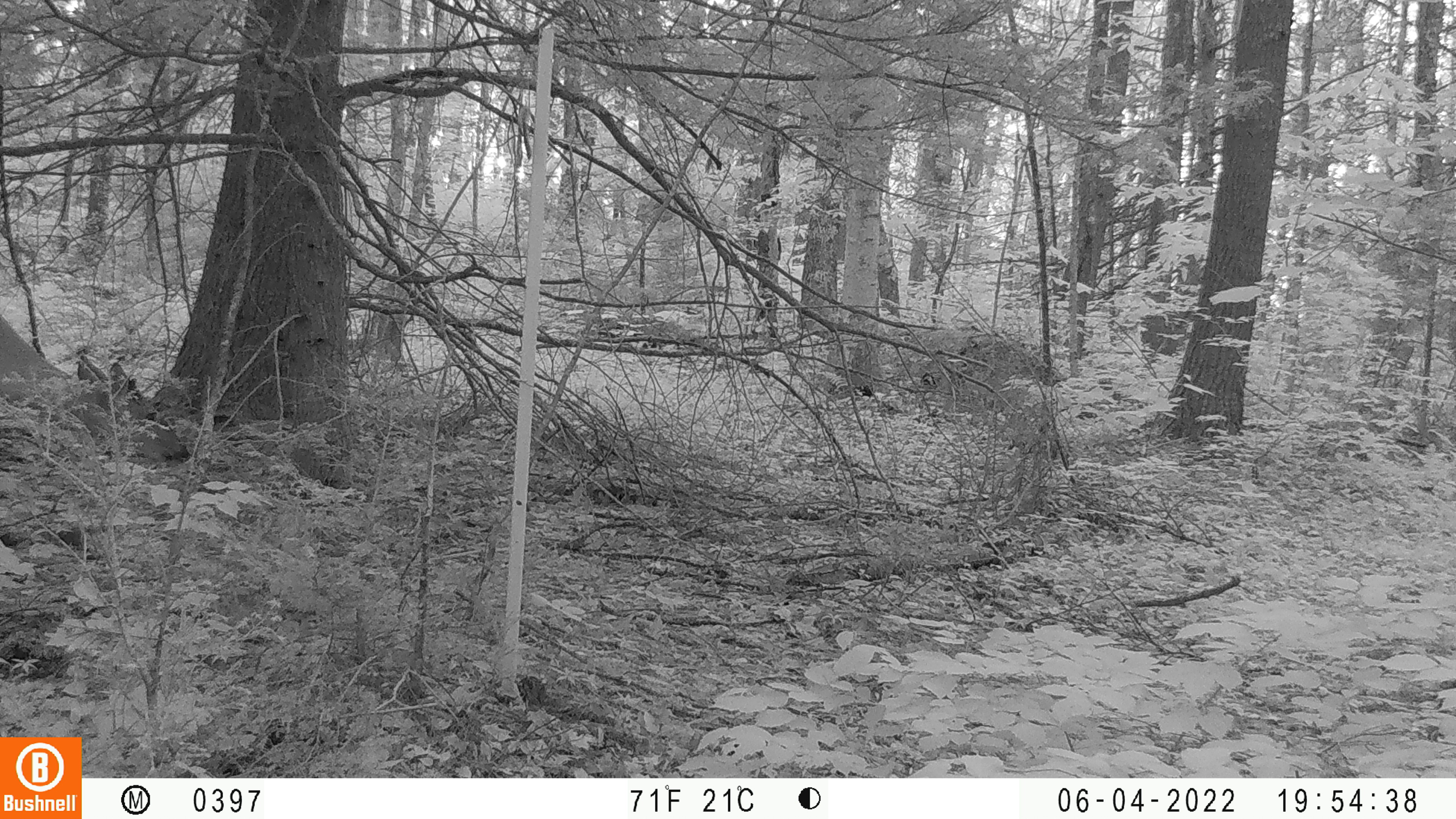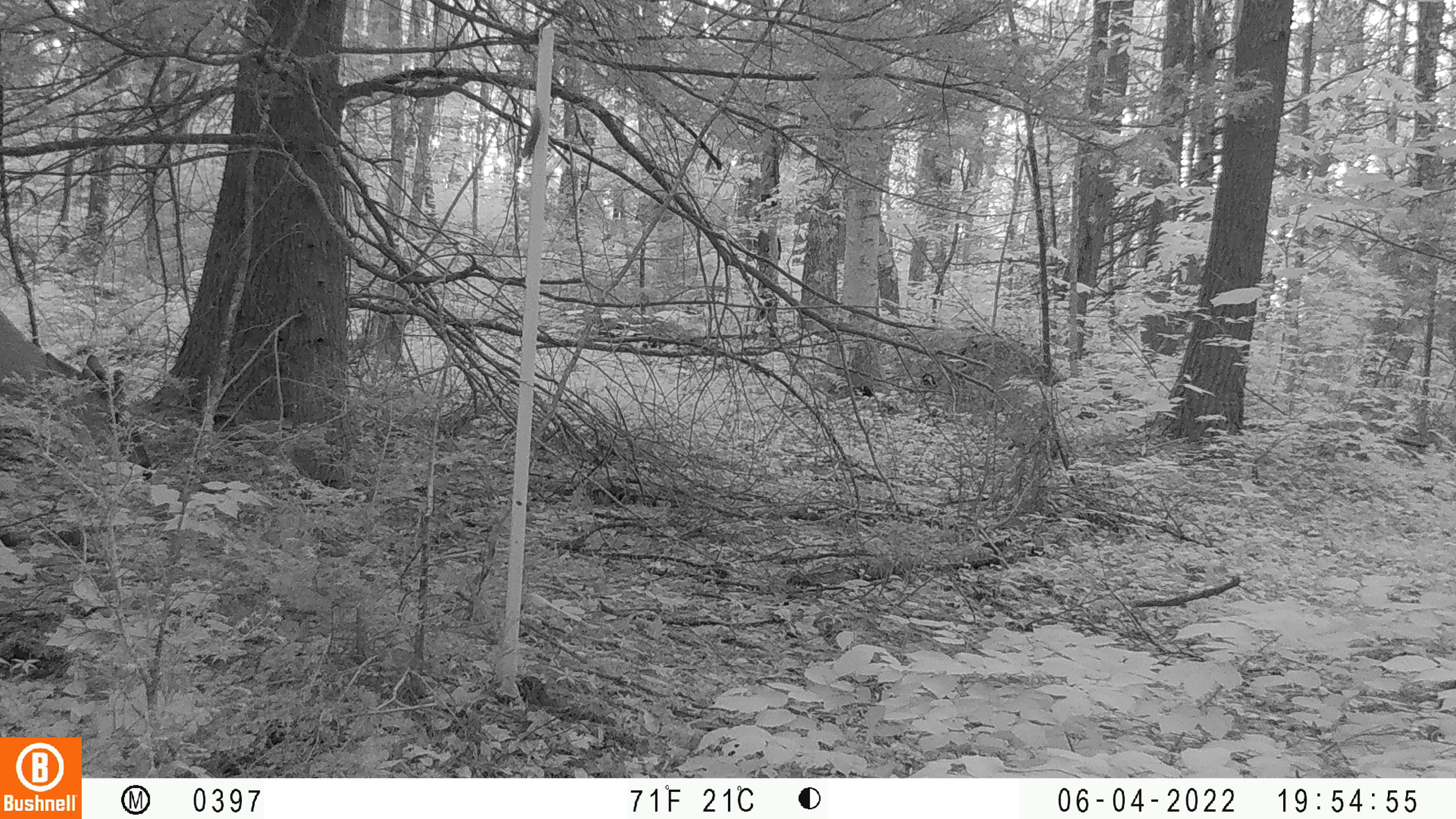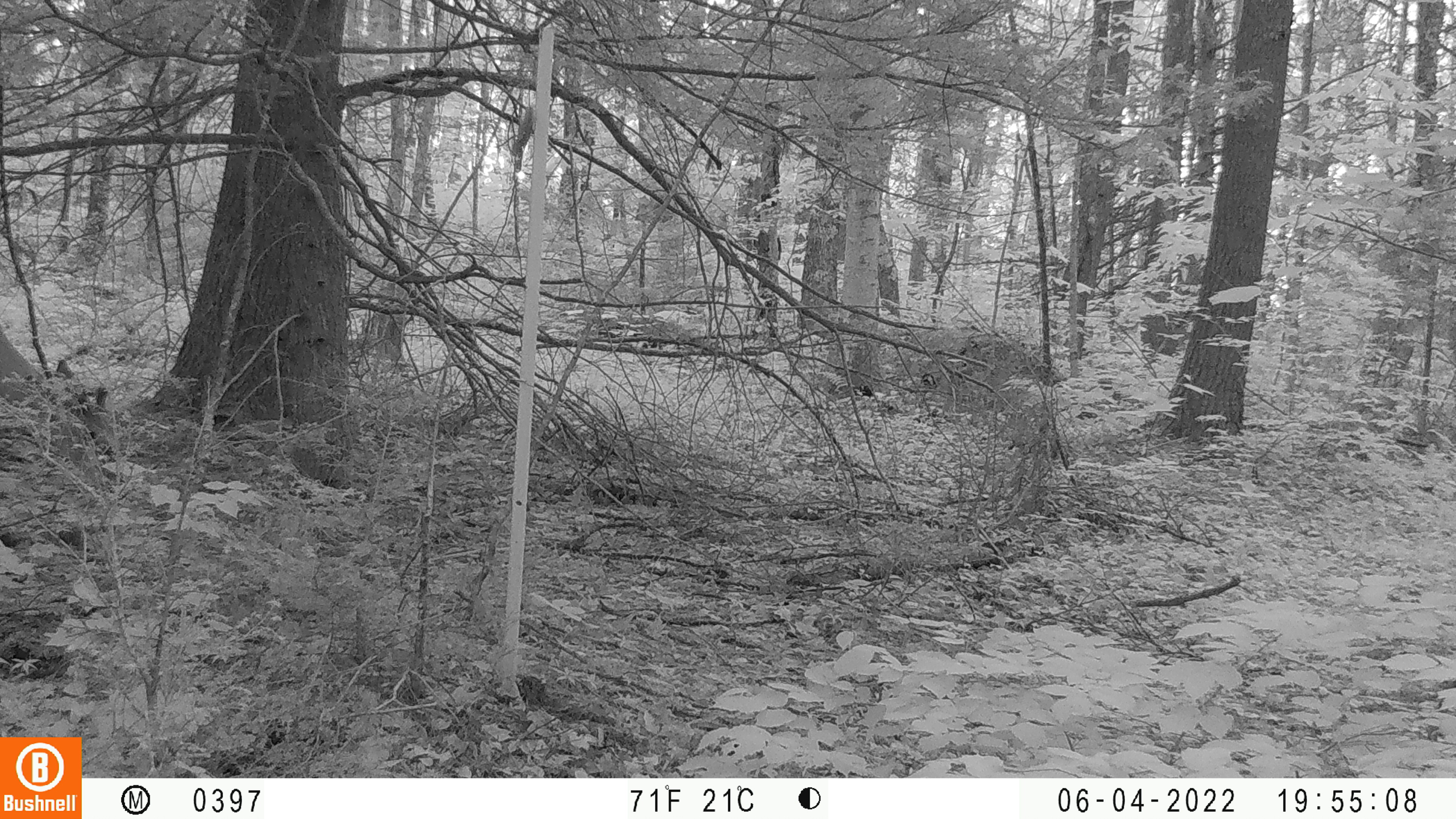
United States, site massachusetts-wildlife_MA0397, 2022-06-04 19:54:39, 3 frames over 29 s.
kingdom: Animalia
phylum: Chordata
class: Mammalia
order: Artiodactyla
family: Cervidae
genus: Odocoileus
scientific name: Odocoileus virginianus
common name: white-tailed deer